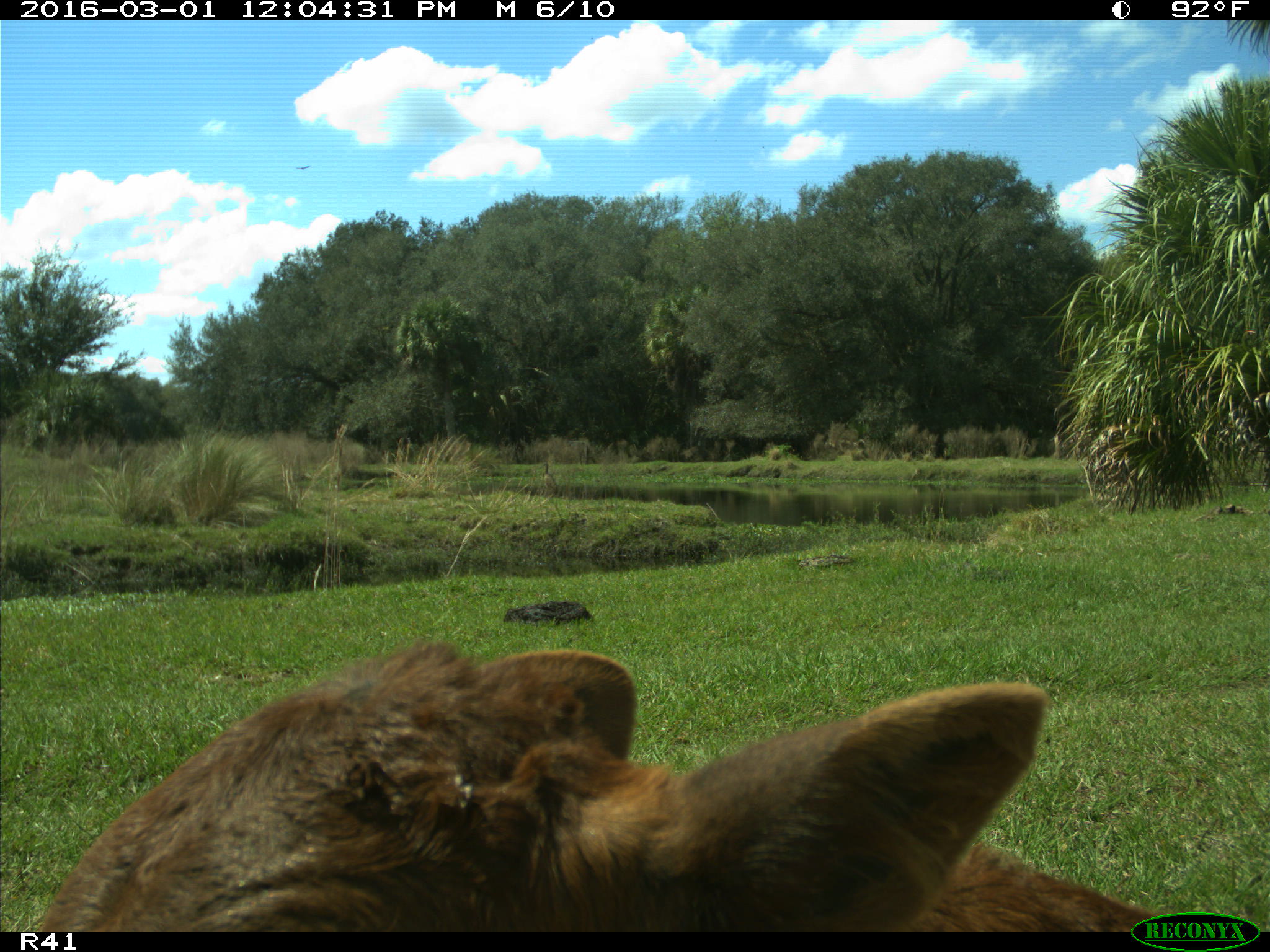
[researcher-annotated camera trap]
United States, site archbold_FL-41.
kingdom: Animalia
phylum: Chordata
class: Mammalia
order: Artiodactyla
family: Bovidae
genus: Bos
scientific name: Bos taurus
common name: domestic cow